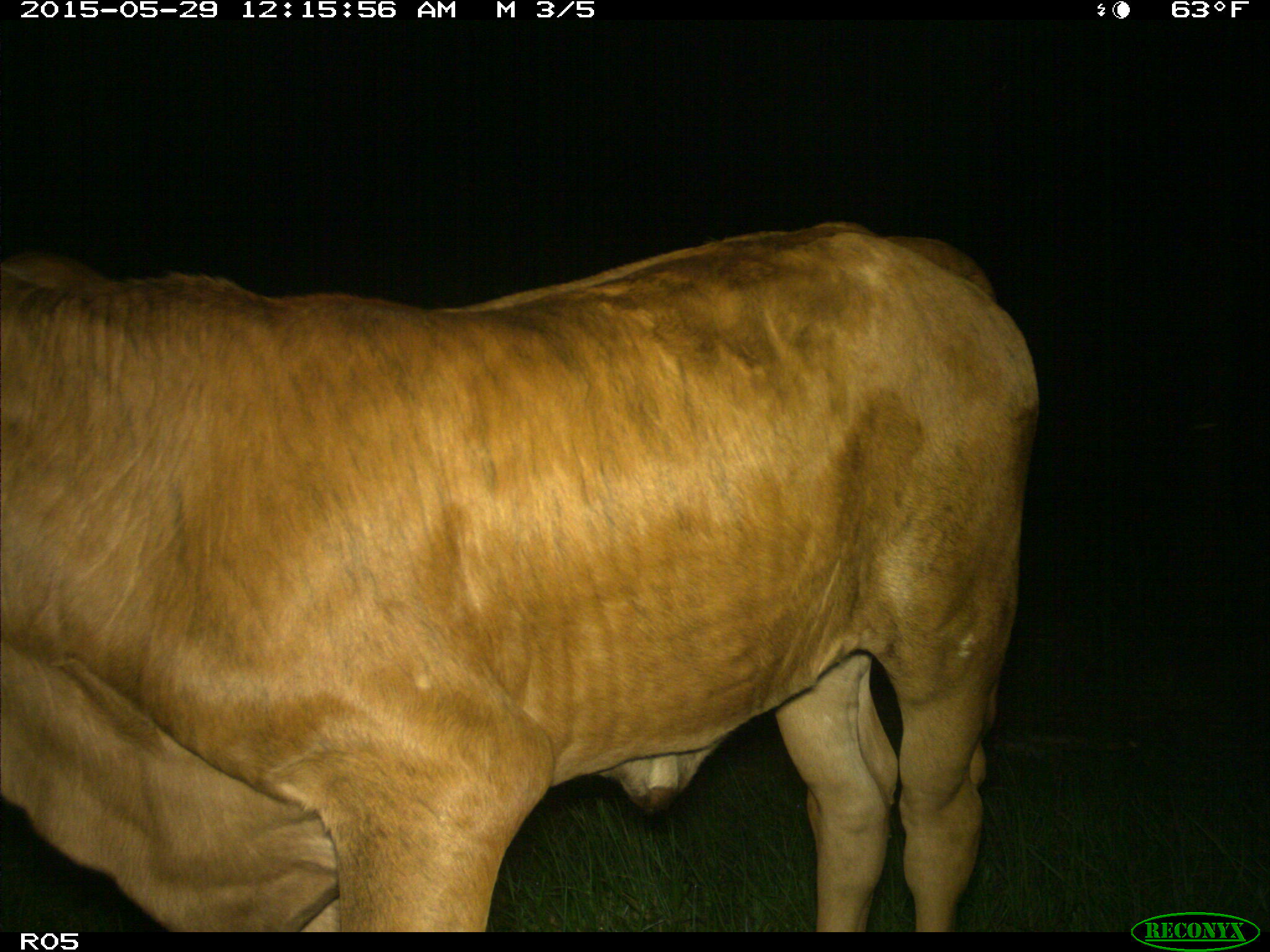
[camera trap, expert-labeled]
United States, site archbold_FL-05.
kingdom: Animalia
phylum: Chordata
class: Mammalia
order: Artiodactyla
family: Bovidae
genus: Bos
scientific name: Bos taurus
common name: domestic cow